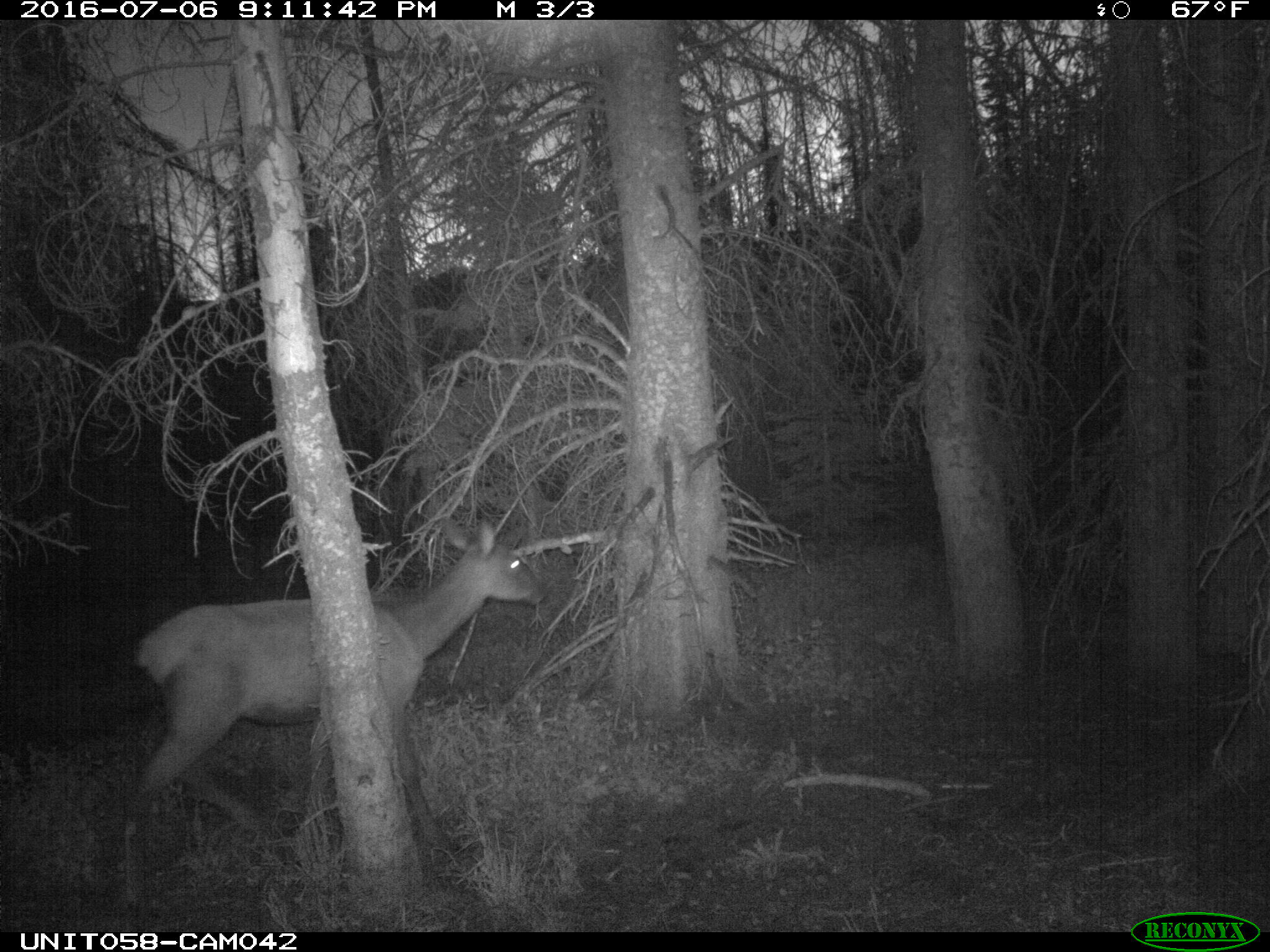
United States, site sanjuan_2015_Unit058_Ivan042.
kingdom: Animalia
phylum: Chordata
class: Mammalia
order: Artiodactyla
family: Cervidae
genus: Cervus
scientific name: Cervus elaphus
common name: red deer